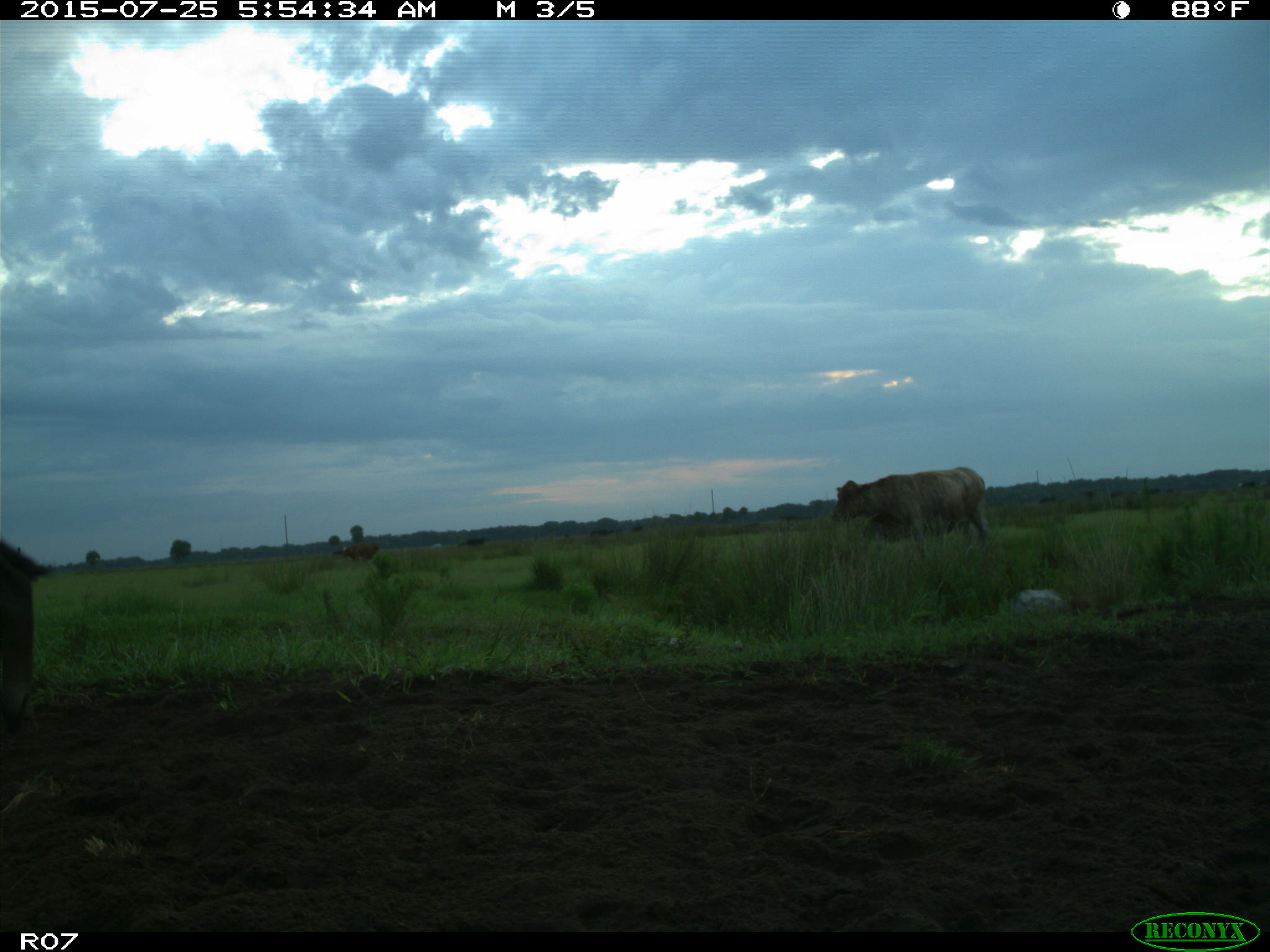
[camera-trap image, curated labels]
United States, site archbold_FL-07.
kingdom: Animalia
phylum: Chordata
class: Mammalia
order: Artiodactyla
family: Bovidae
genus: Bos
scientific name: Bos taurus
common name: domestic cow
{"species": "Bos taurus (domestic cow)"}